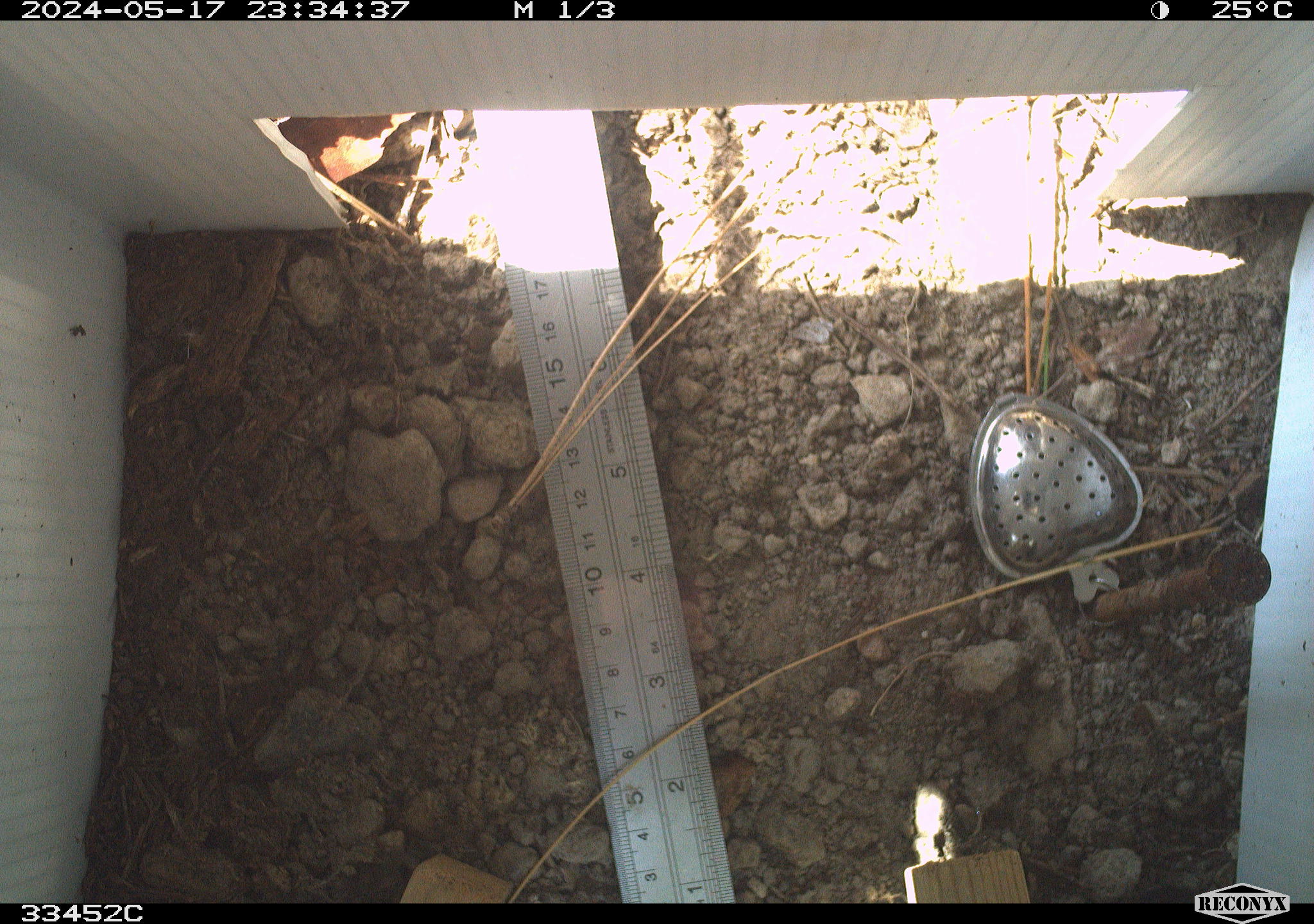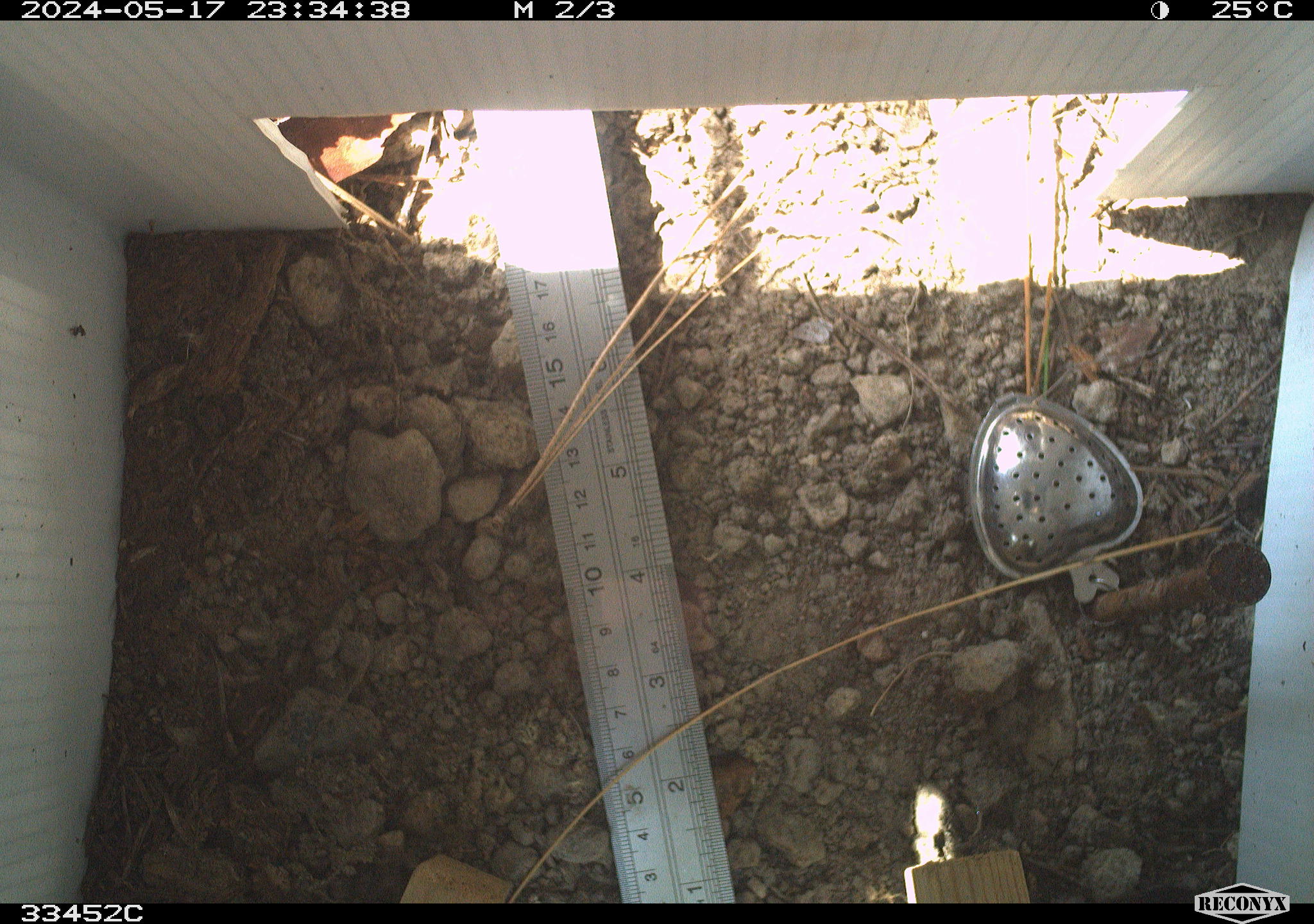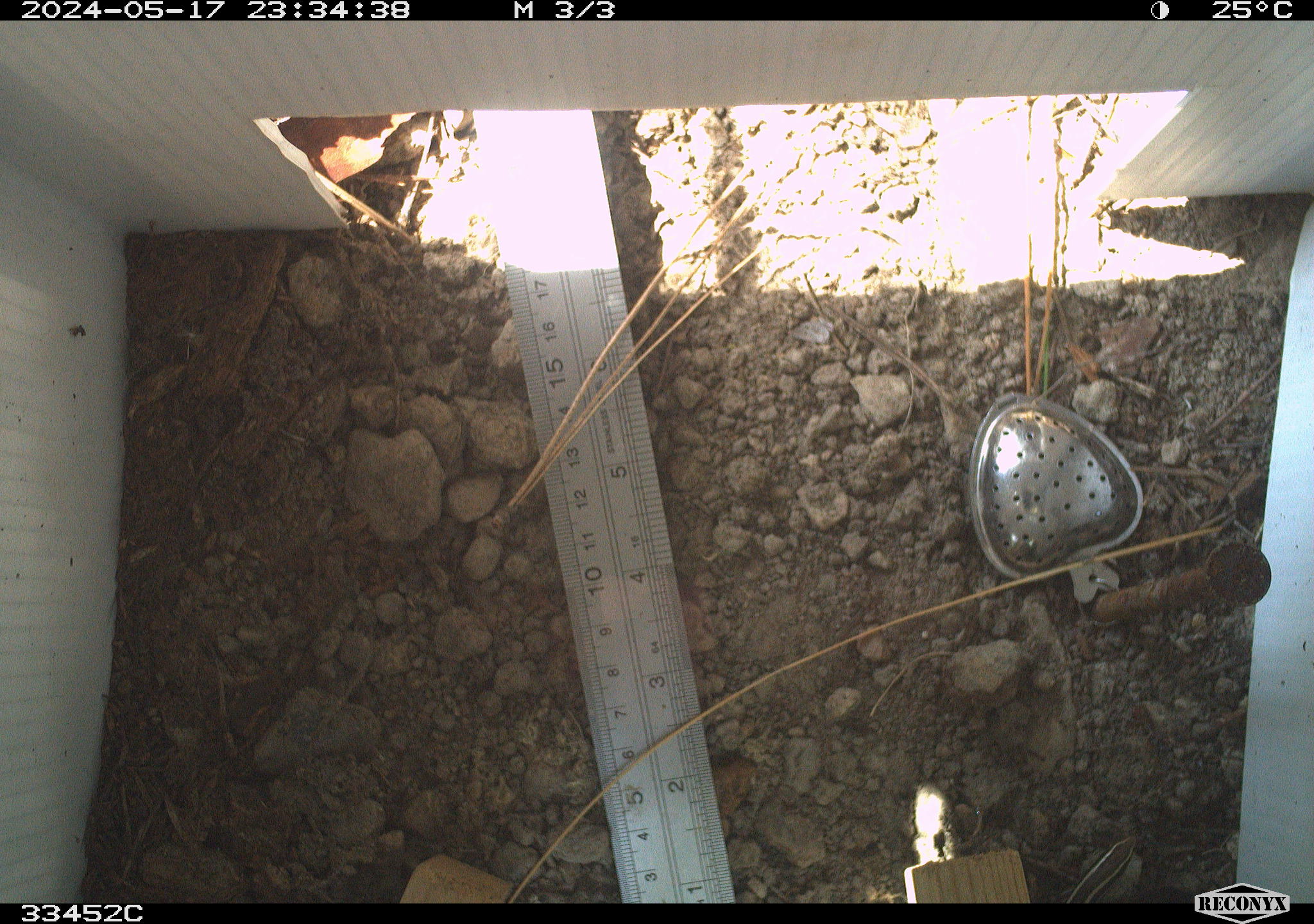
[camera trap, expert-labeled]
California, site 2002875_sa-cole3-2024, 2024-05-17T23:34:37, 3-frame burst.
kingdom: Animalia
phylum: Chordata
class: Reptilia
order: Squamata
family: Scincidae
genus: Plestiodon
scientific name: Plestiodon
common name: blue-tailed skinks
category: plestiodon species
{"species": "plestiodon species (blue-tailed skinks) (Plestiodon)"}